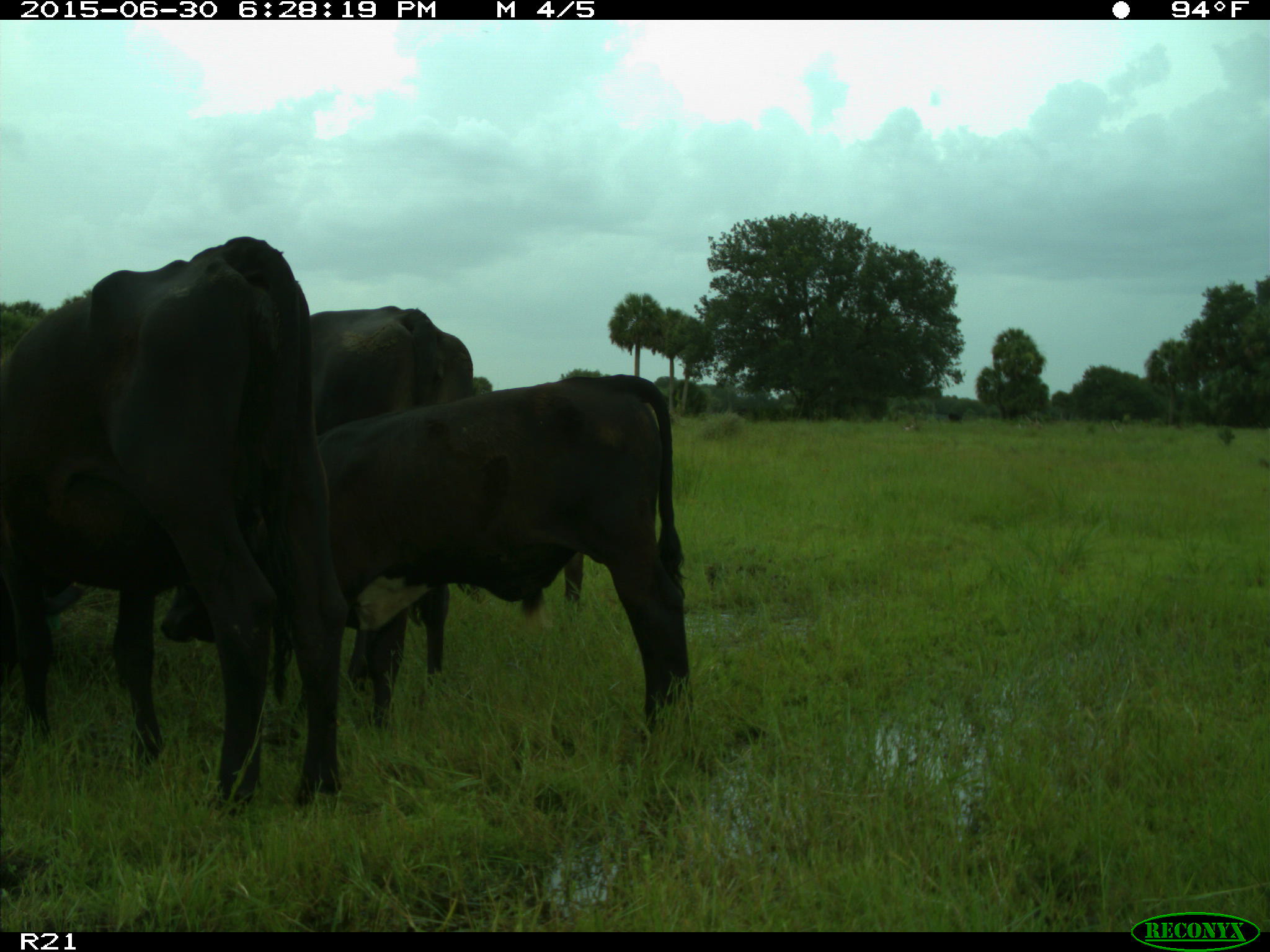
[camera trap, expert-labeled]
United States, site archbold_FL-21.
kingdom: Animalia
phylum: Chordata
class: Mammalia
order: Artiodactyla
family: Bovidae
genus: Bos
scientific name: Bos taurus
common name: domestic cow